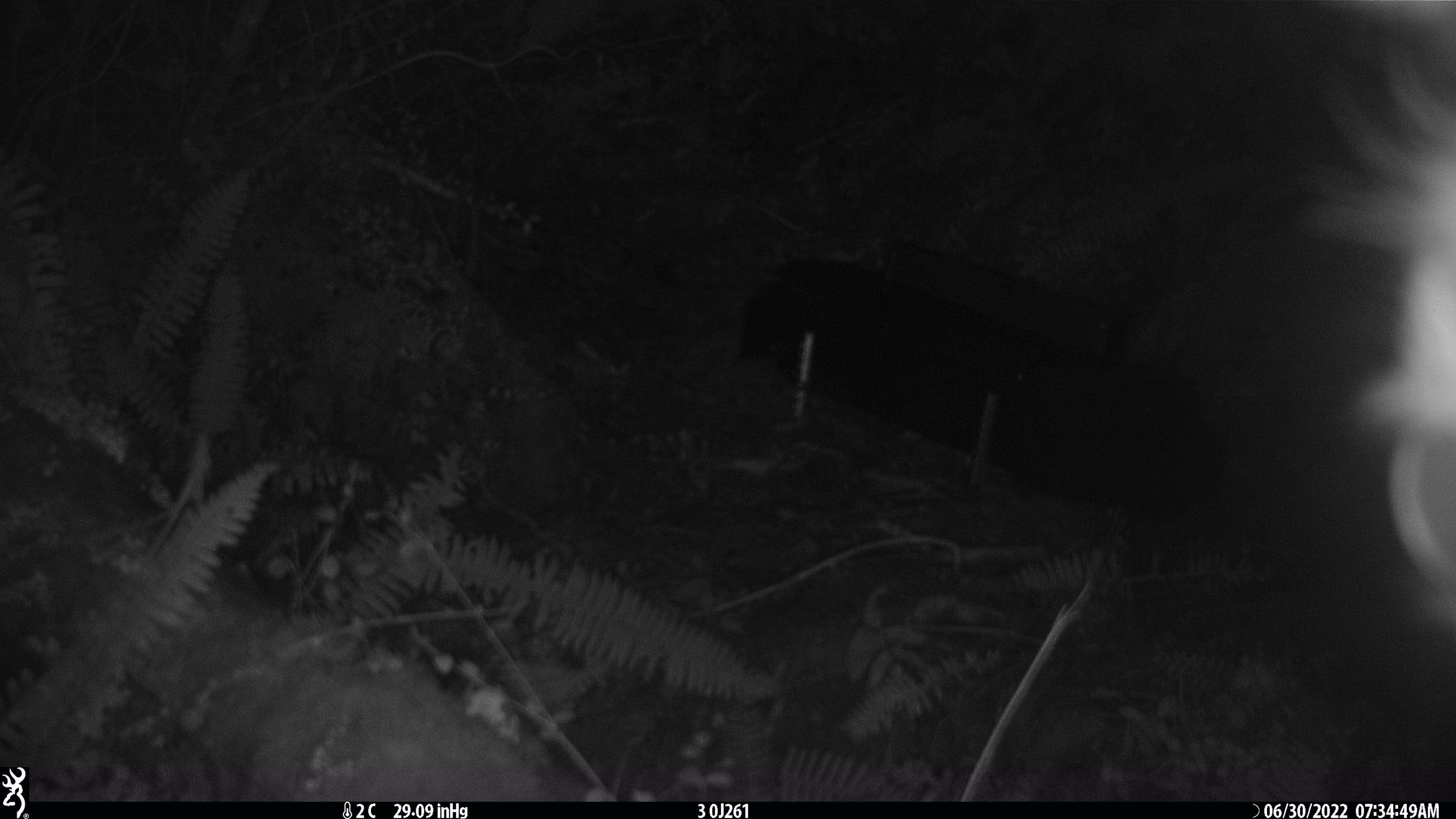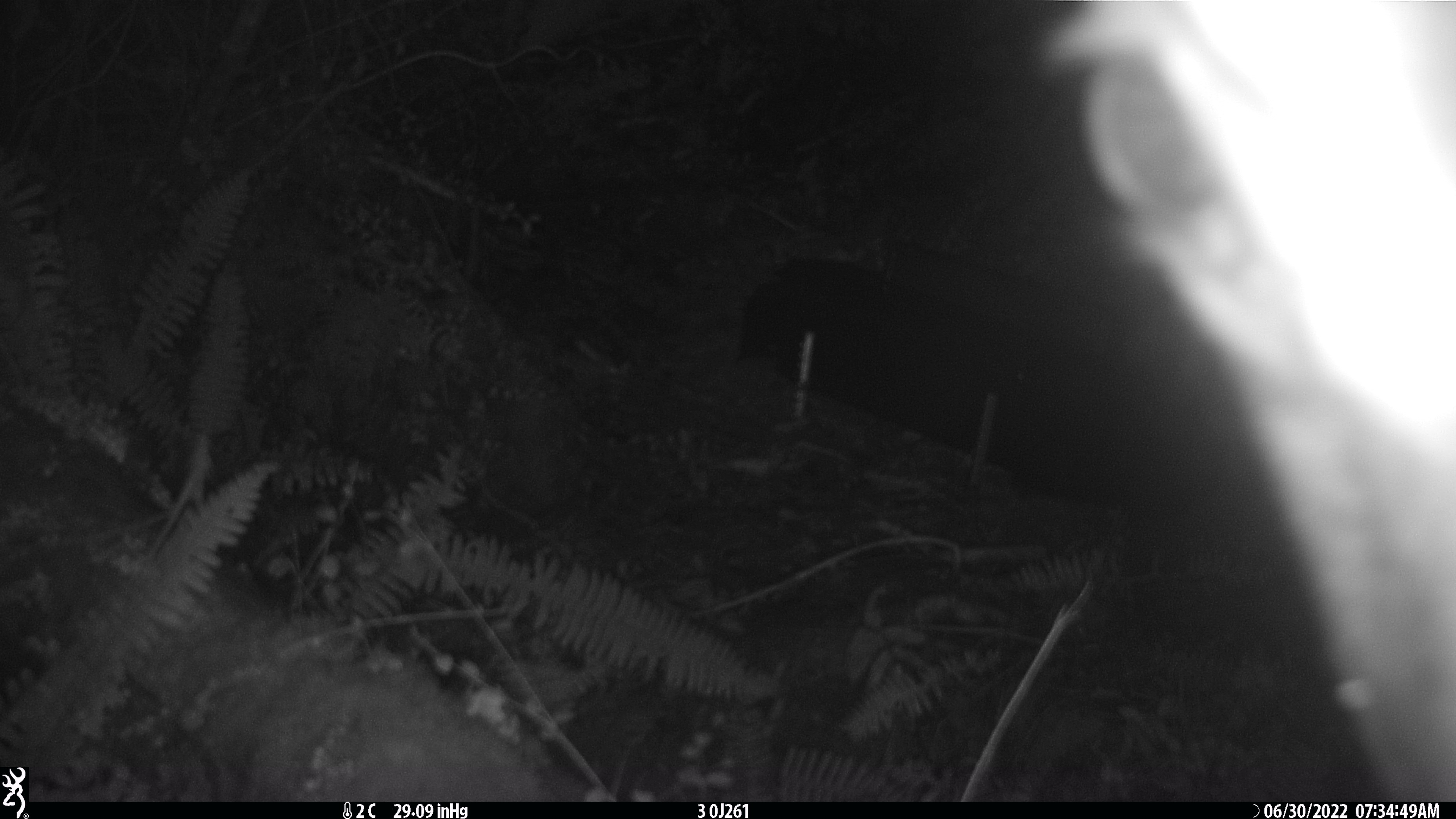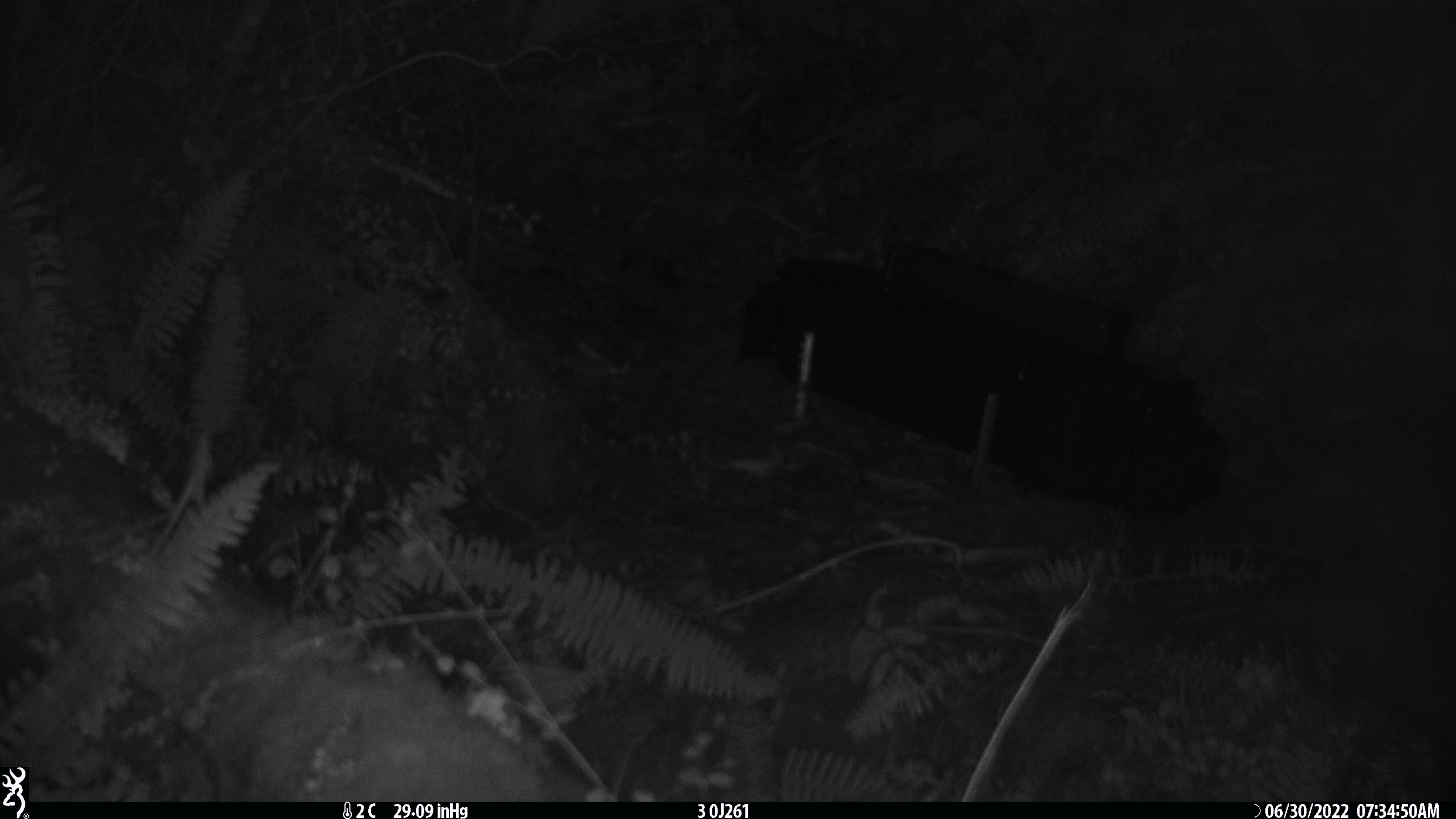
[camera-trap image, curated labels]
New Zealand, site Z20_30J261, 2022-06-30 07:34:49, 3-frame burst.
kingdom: Animalia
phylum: Chordata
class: Mammalia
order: Artiodactyla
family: Cervidae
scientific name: Cervidae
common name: deer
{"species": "deer (Cervidae)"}